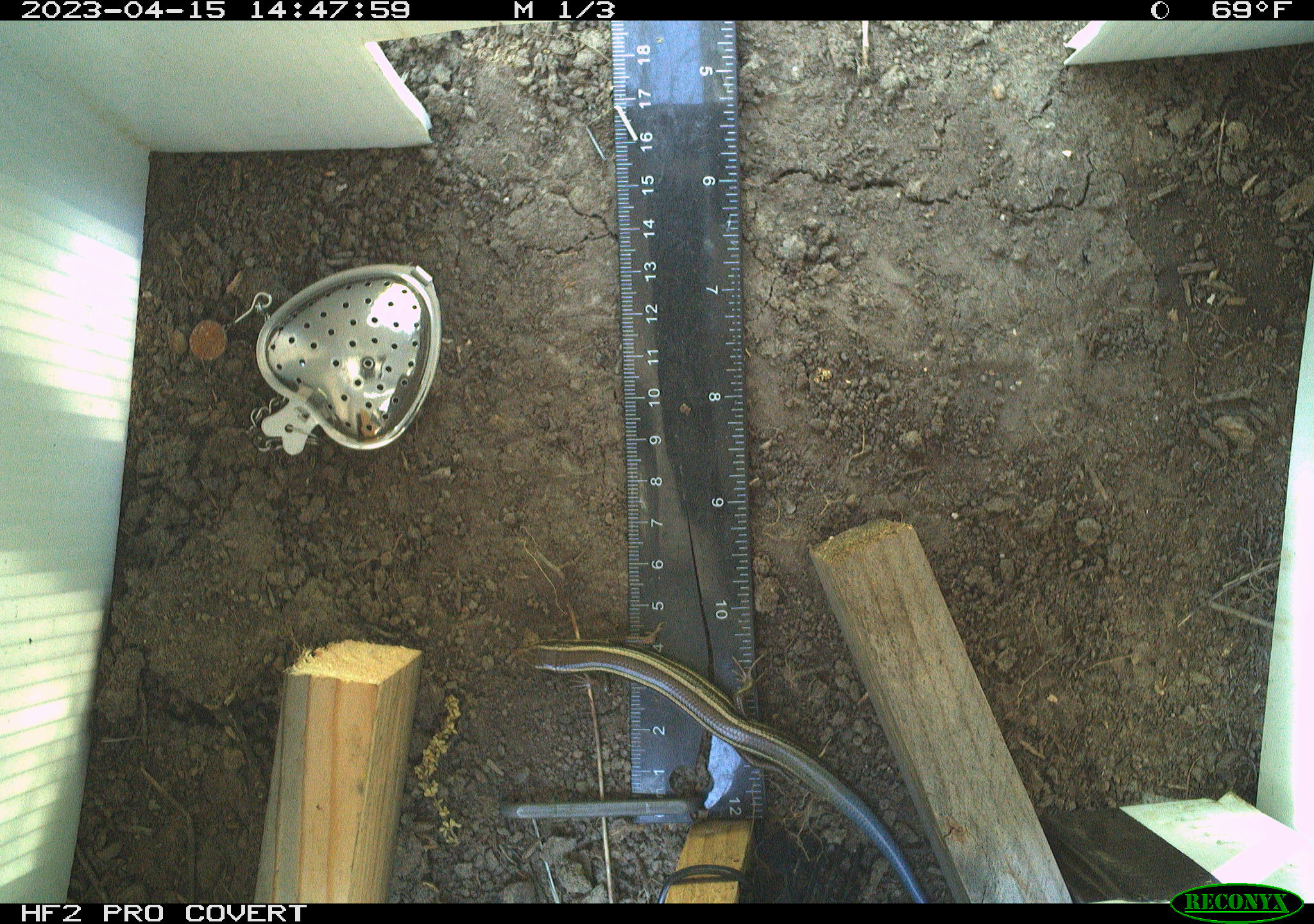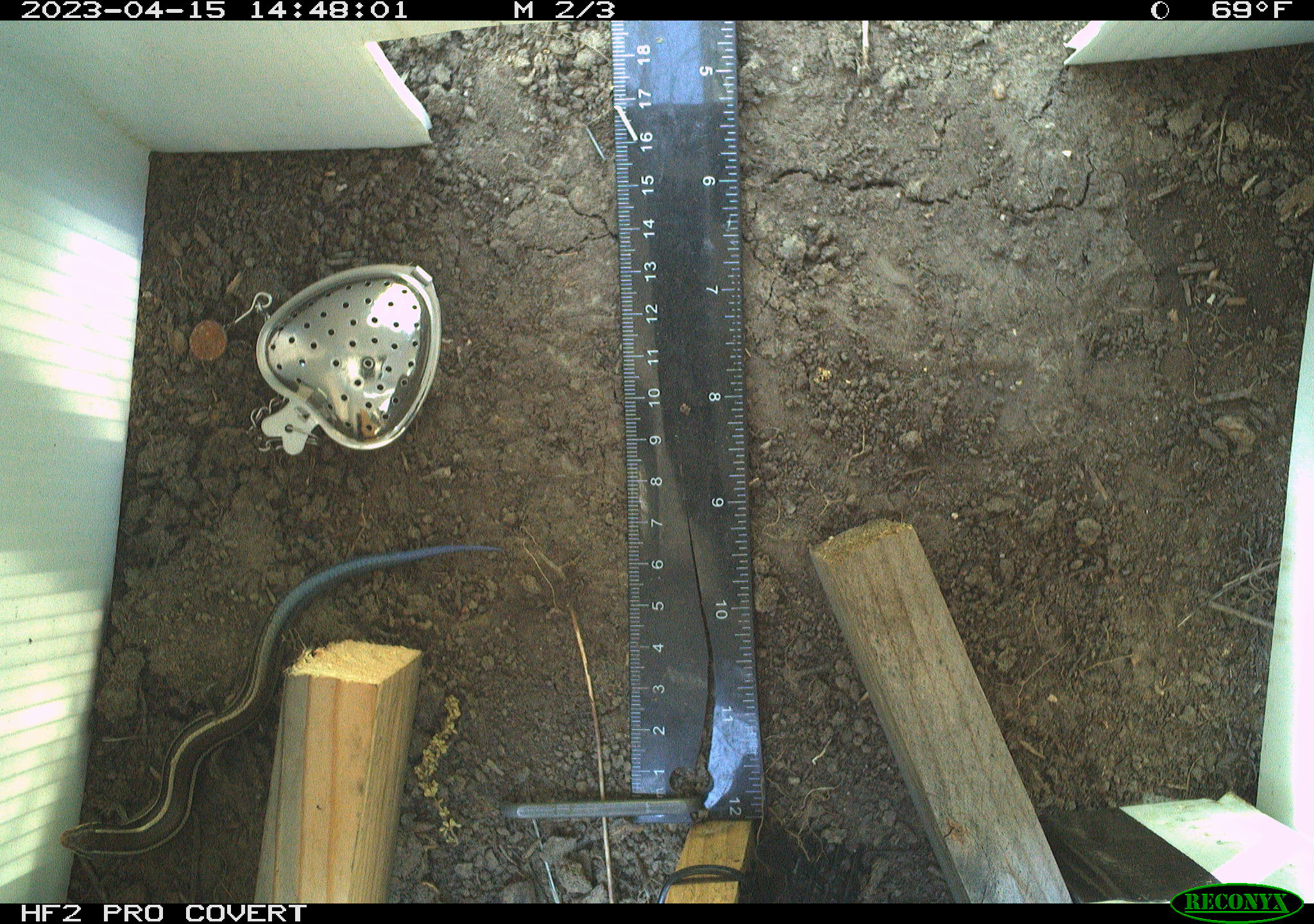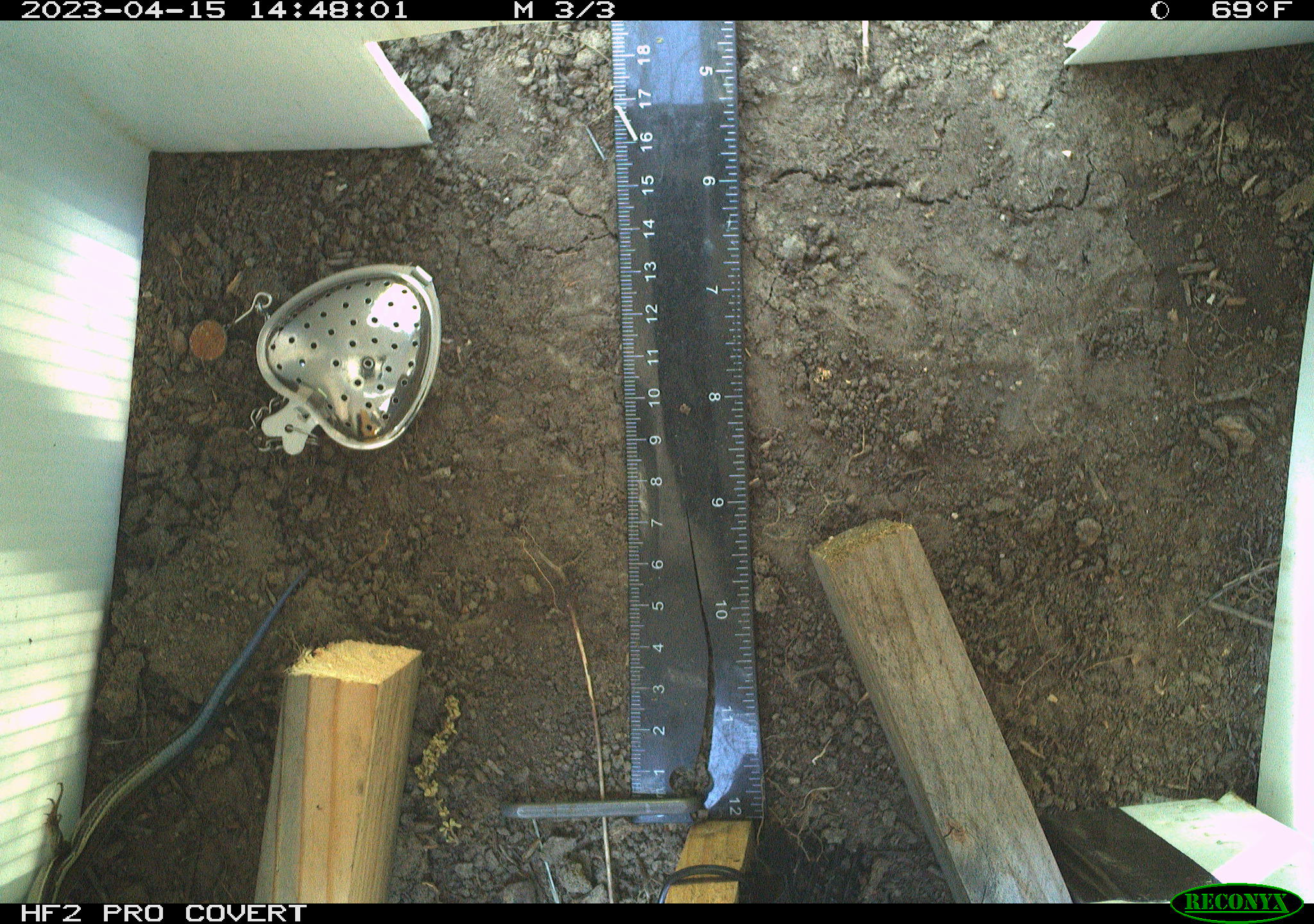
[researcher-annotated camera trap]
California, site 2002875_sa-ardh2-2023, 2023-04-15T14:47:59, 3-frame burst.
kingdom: Animalia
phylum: Chordata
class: Reptilia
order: Squamata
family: Scincidae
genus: Plestiodon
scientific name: Plestiodon skiltonianus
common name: western skink